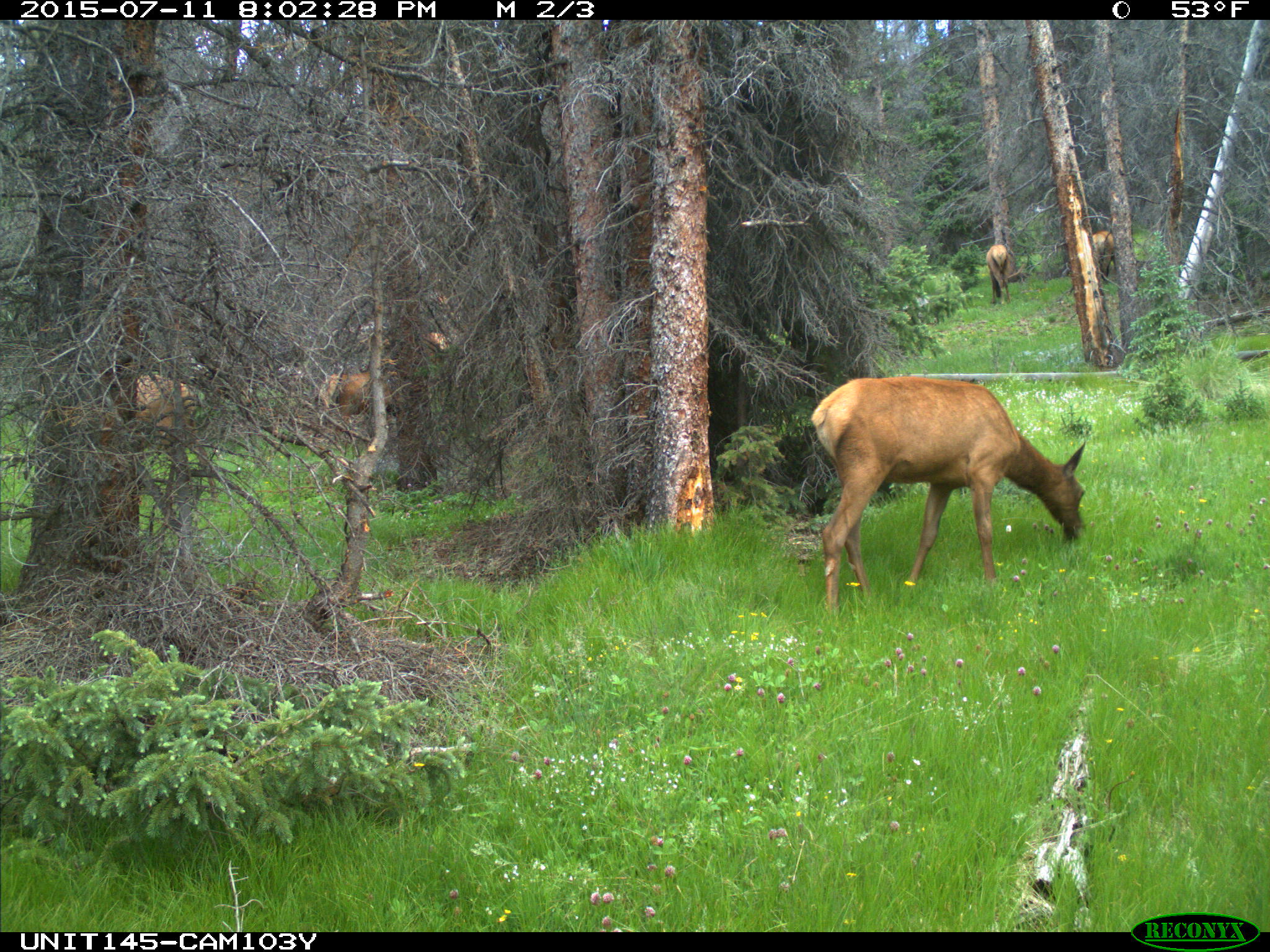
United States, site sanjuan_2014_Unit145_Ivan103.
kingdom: Animalia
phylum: Chordata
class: Mammalia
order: Artiodactyla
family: Cervidae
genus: Cervus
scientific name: Cervus elaphus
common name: red deer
Cervus elaphus (red deer).